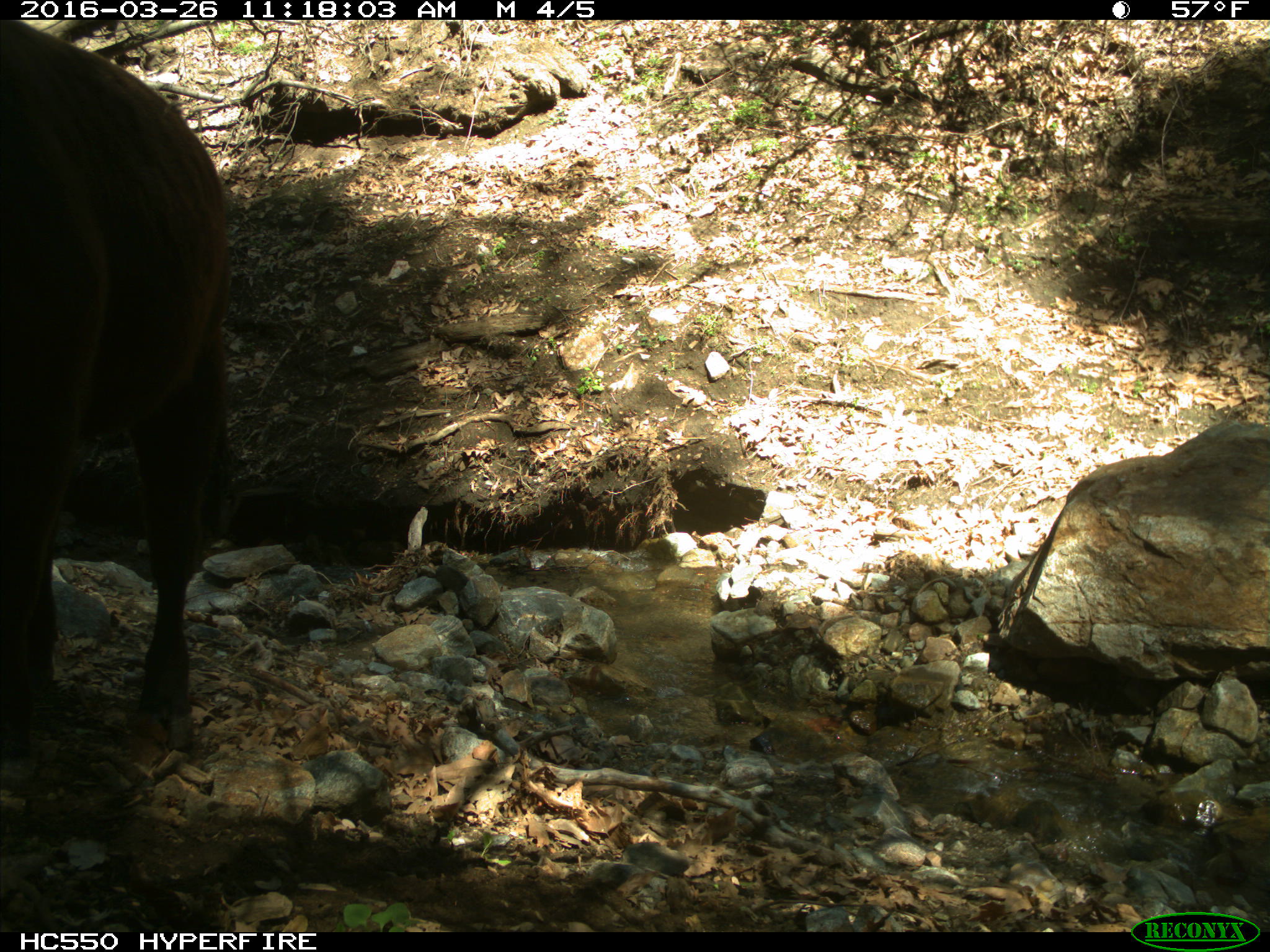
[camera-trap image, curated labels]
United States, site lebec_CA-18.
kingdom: Animalia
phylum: Chordata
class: Mammalia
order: Artiodactyla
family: Bovidae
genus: Bos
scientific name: Bos taurus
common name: domestic cow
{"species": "Bos taurus (domestic cow)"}